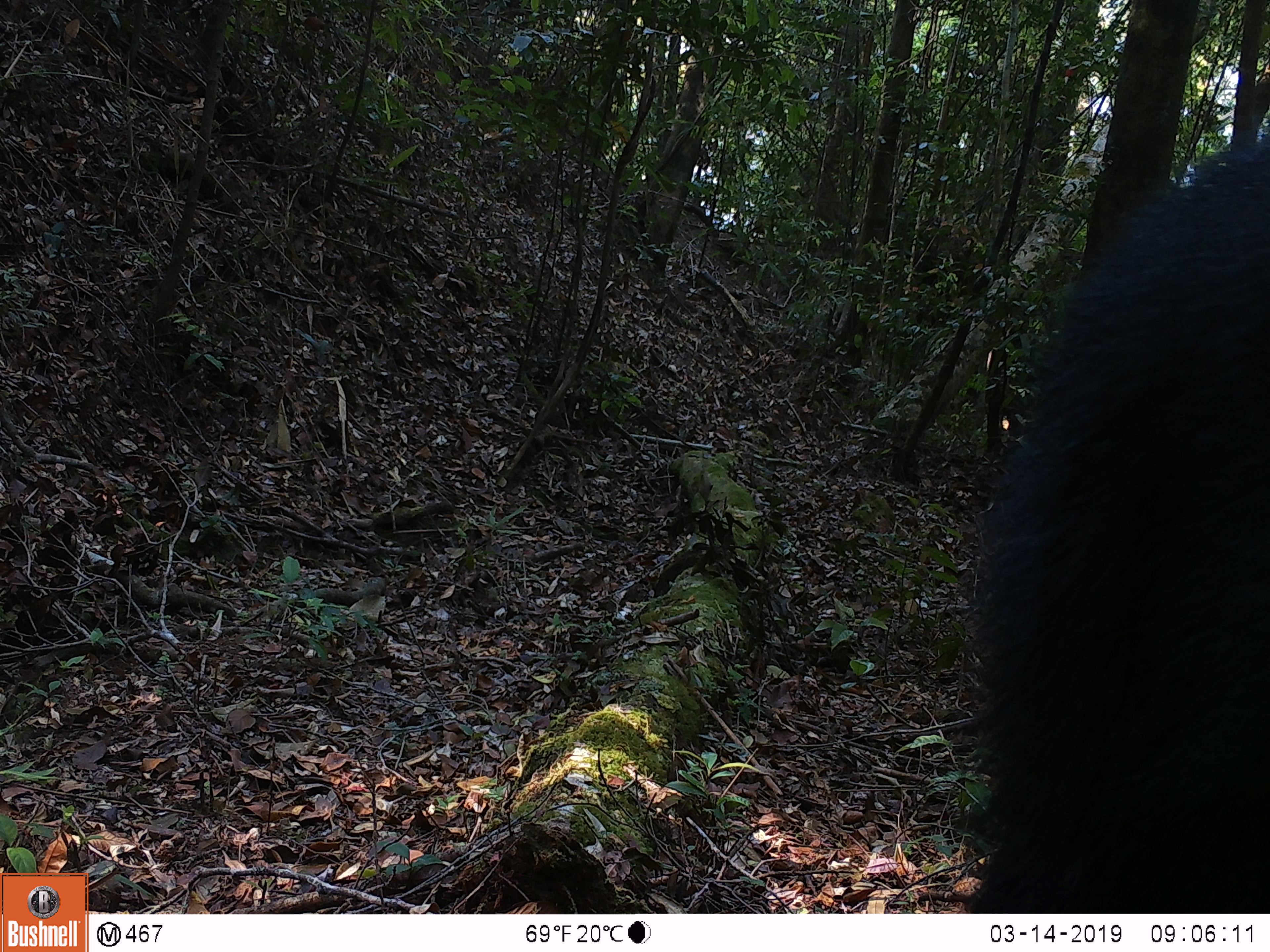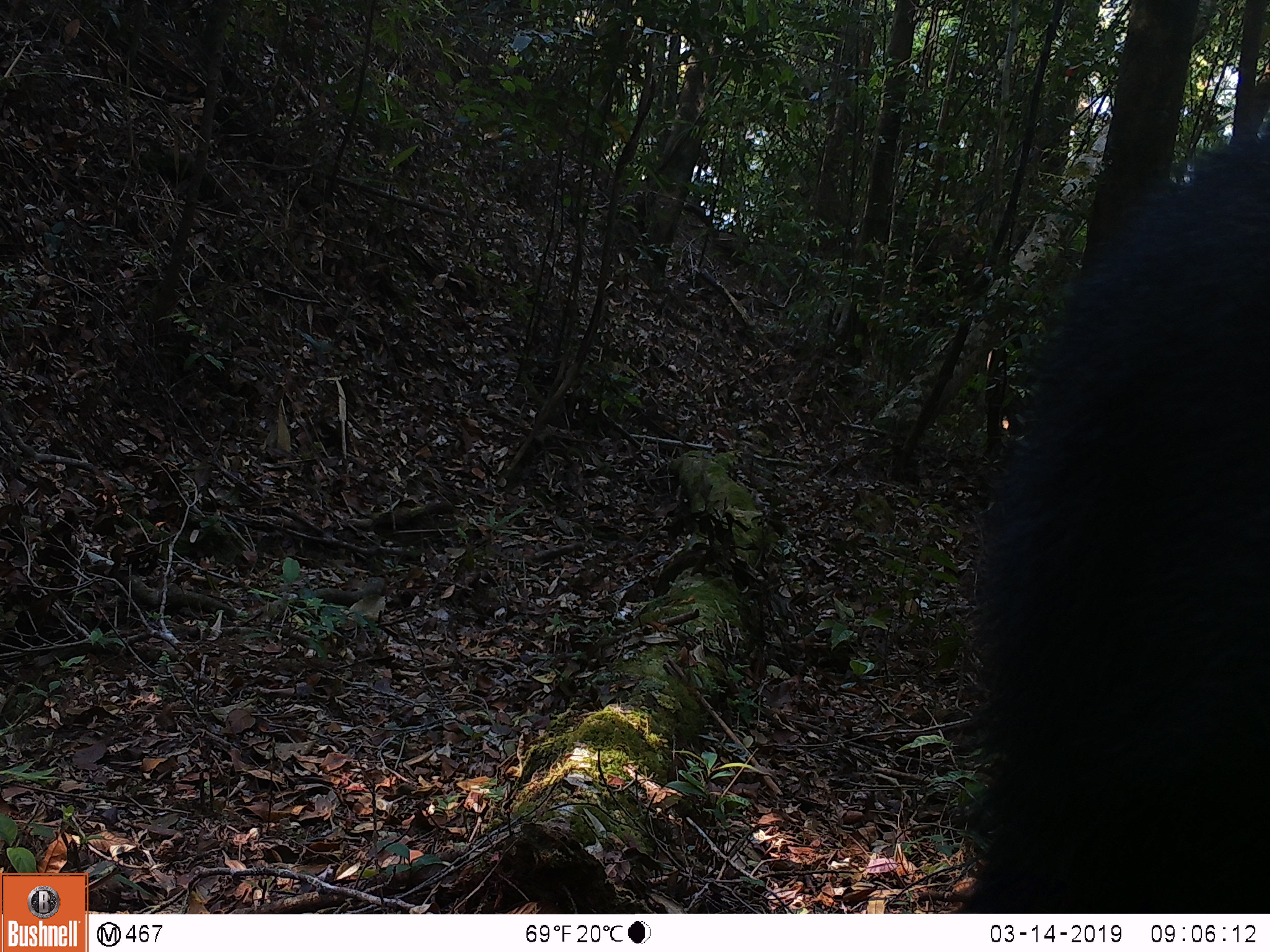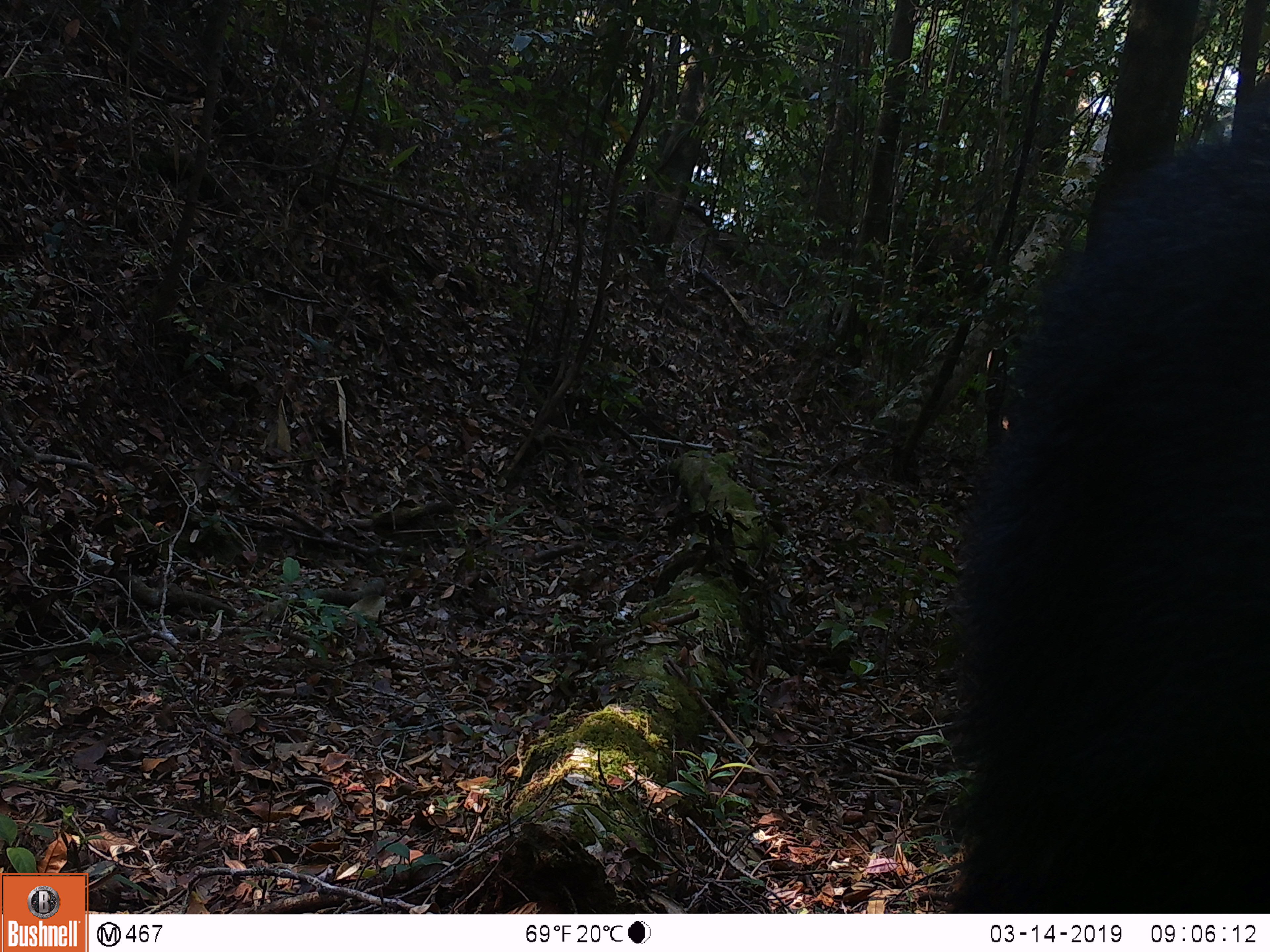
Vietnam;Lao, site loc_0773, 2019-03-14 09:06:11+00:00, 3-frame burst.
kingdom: Animalia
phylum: Chordata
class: Mammalia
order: Artiodactyla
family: Bovidae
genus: Capricornis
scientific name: Capricornis sumatraensis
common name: chinese serow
Chinese serow (Capricornis sumatraensis). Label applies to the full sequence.